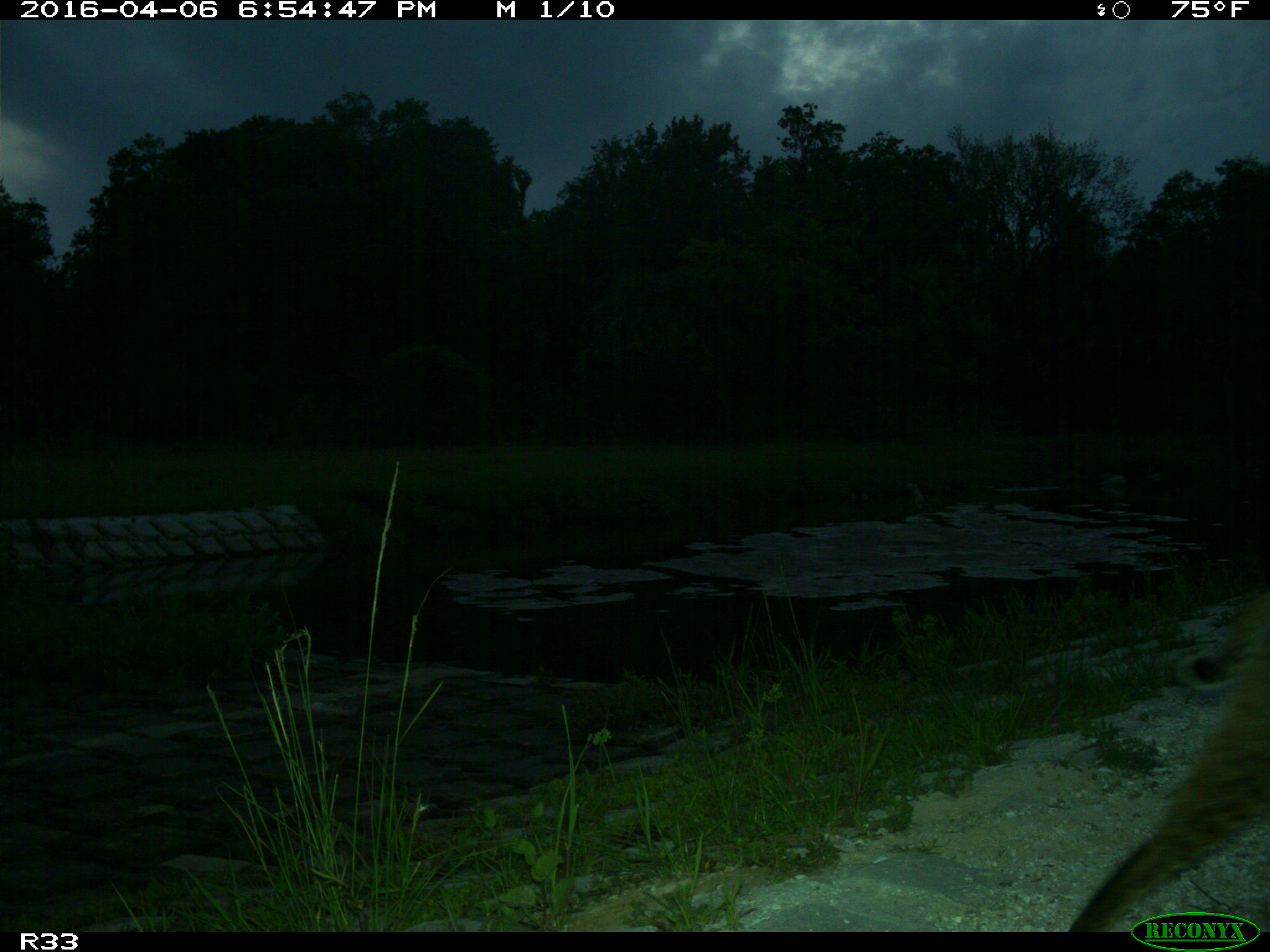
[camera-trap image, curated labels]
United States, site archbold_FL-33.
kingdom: Animalia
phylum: Chordata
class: Mammalia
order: Carnivora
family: Felidae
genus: Lynx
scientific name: Lynx rufus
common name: bobcat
Lynx rufus (bobcat).